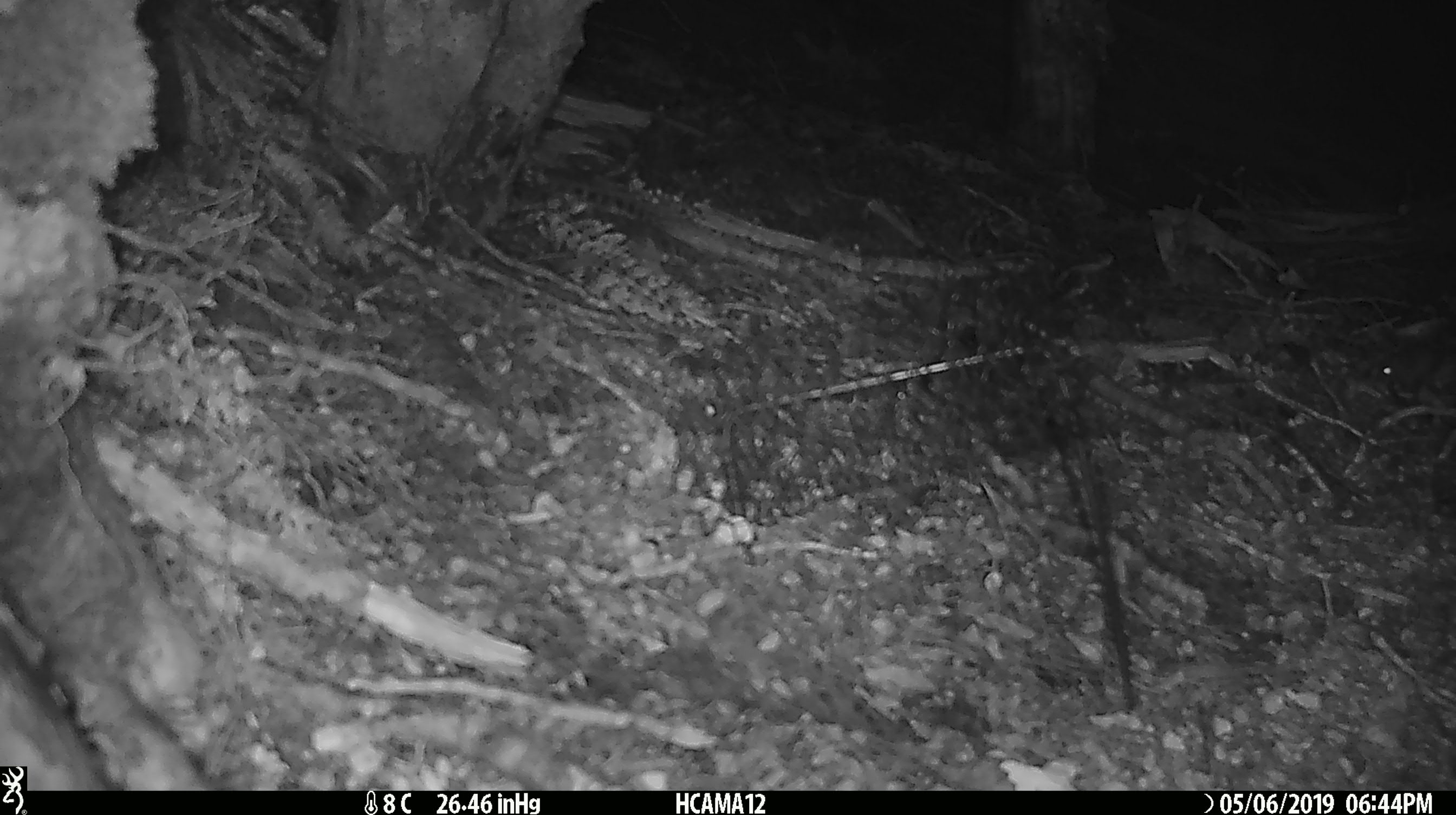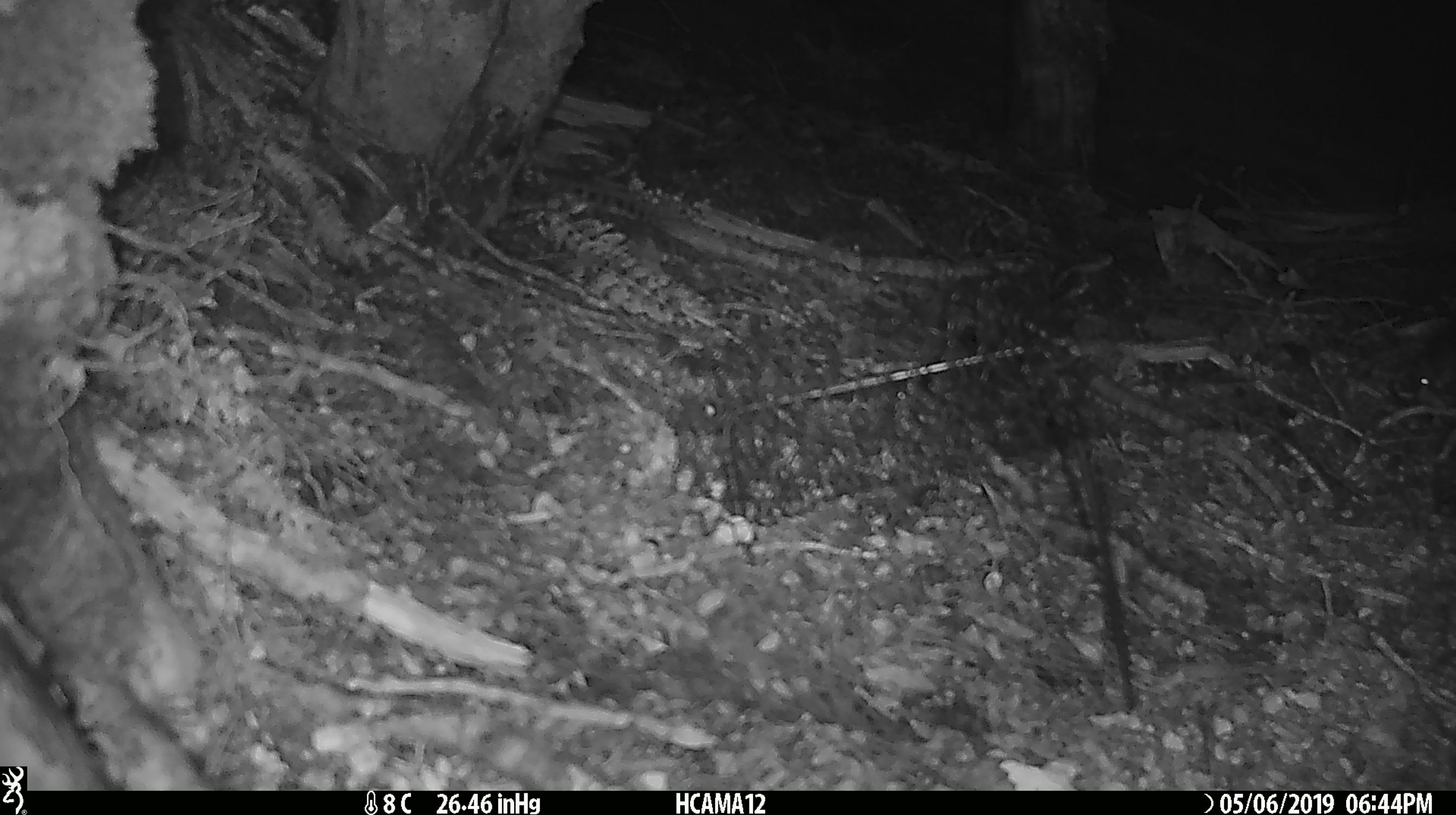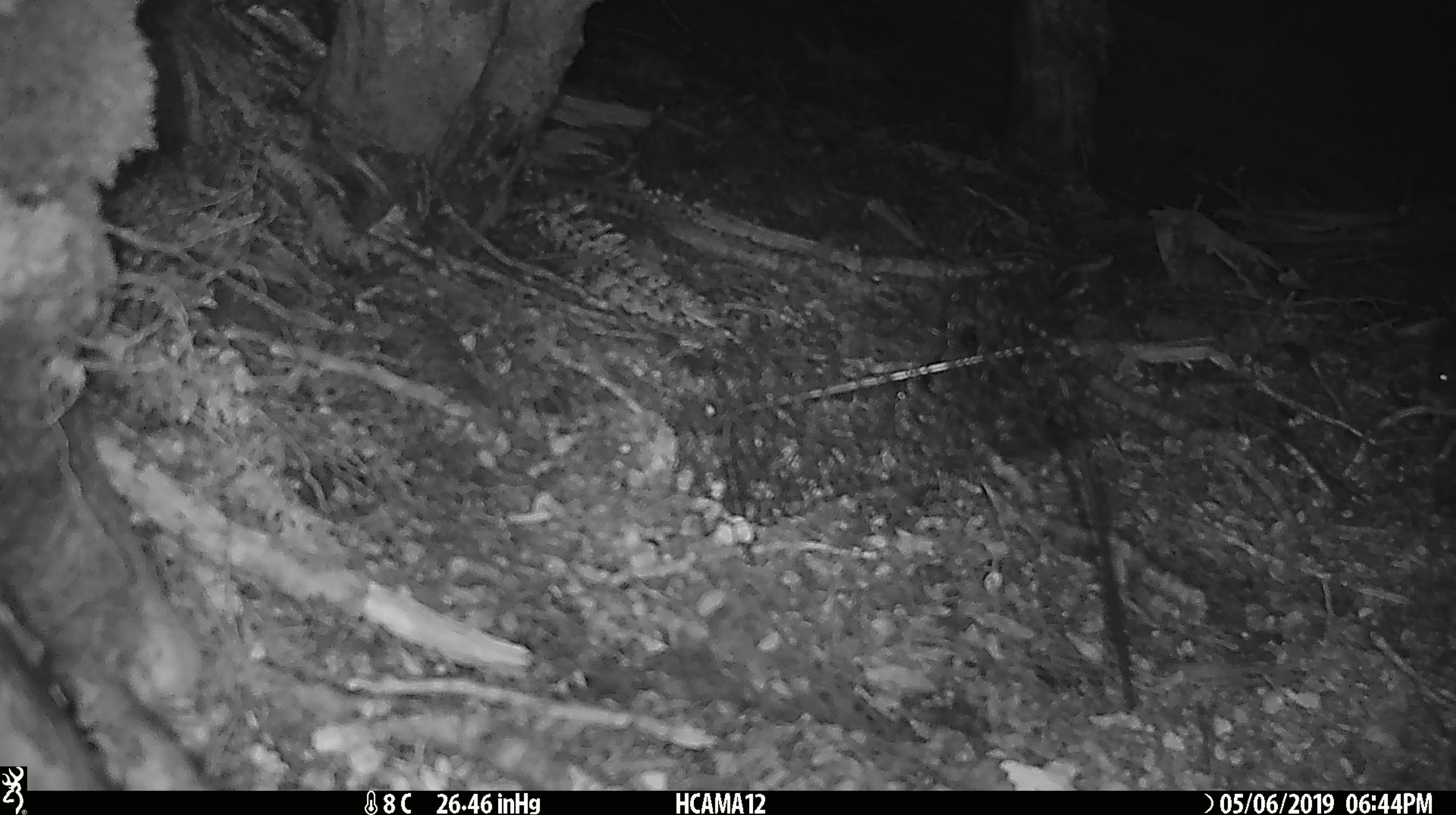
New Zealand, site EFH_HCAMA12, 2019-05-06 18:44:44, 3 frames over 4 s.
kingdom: Animalia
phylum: Chordata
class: Mammalia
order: Rodentia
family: Muridae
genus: Mus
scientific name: Mus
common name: mouse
Mouse (Mus).